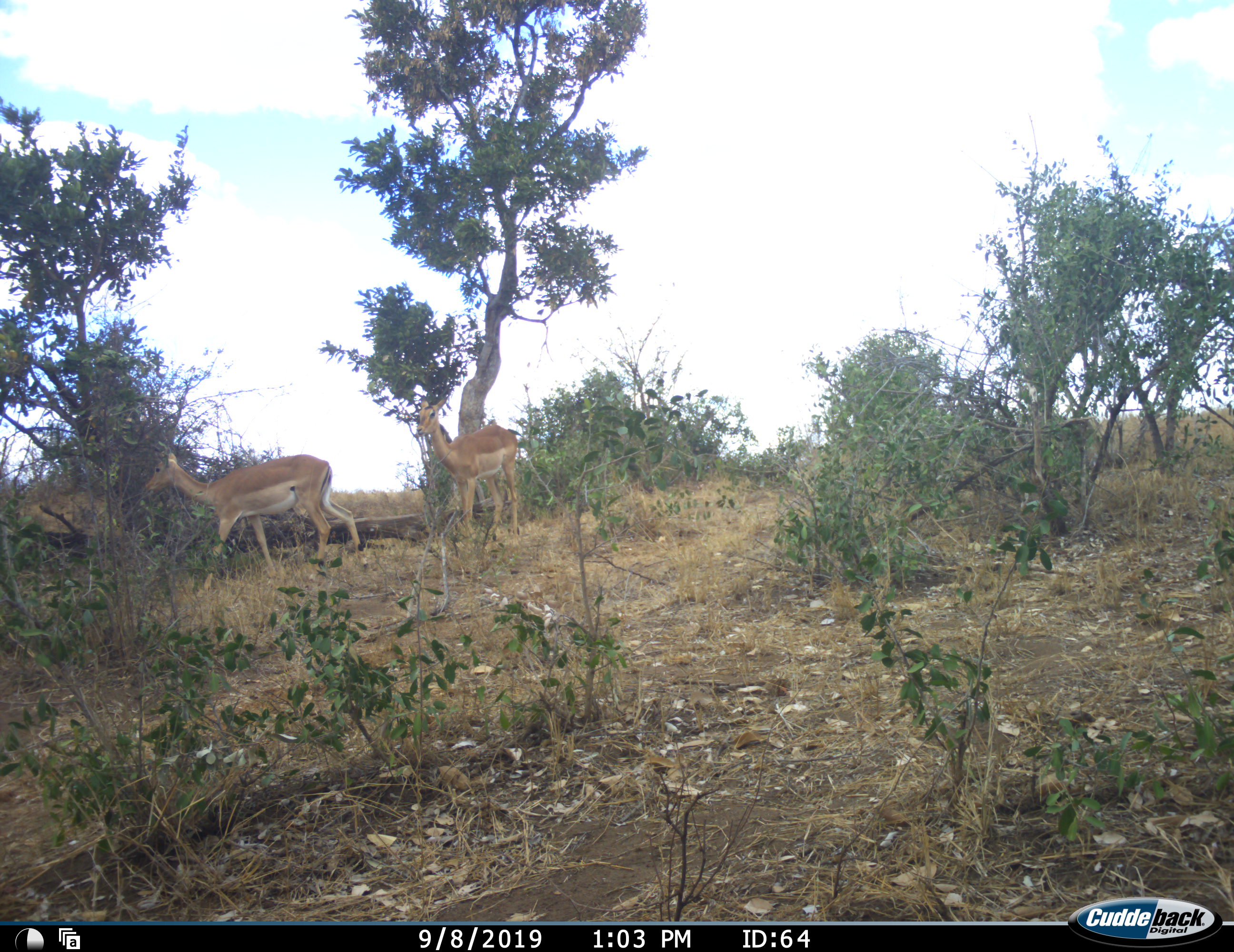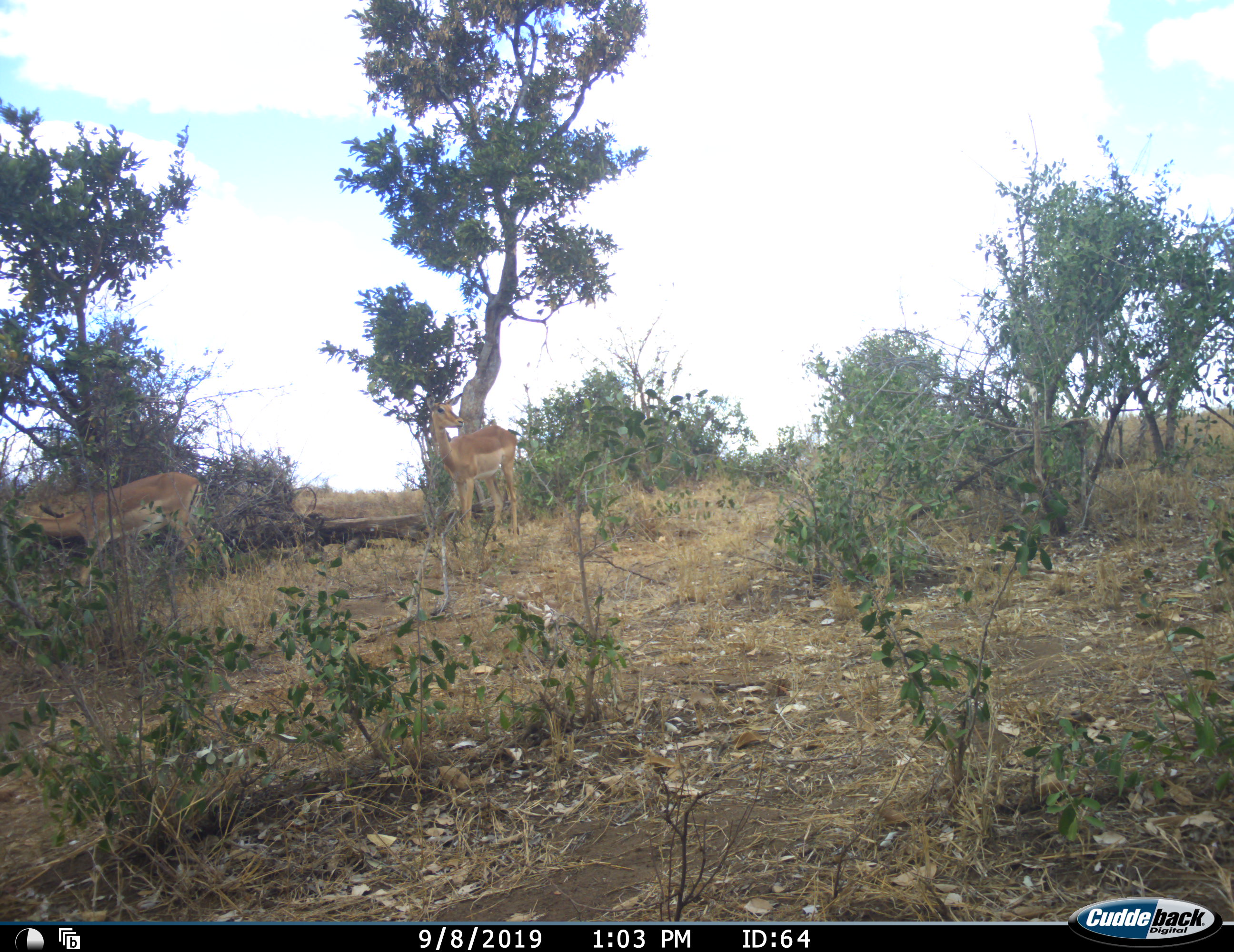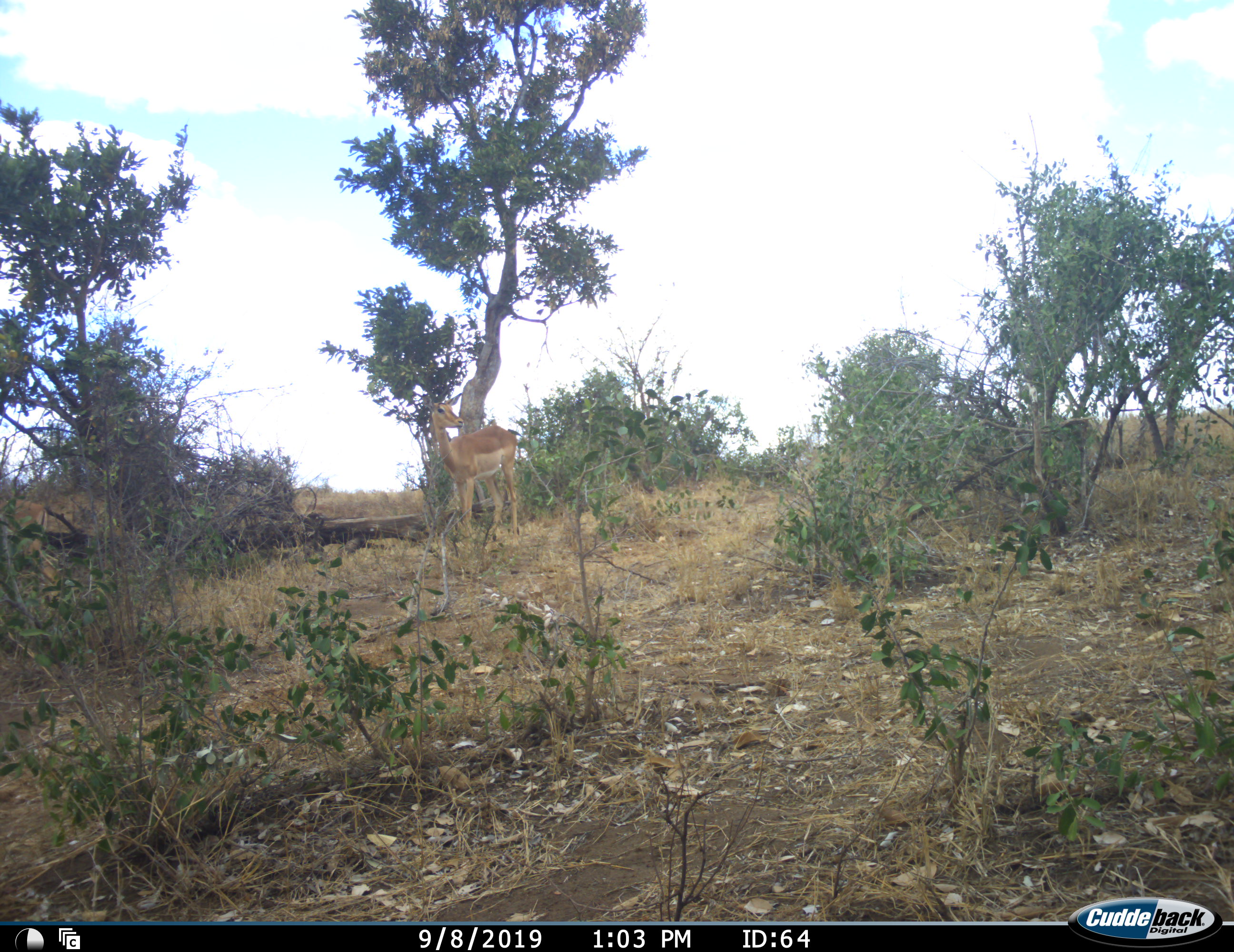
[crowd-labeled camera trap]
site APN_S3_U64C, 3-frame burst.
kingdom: Animalia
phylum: Chordata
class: Mammalia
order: Artiodactyla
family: Bovidae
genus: Aepyceros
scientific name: Aepyceros melampus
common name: impala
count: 2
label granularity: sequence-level